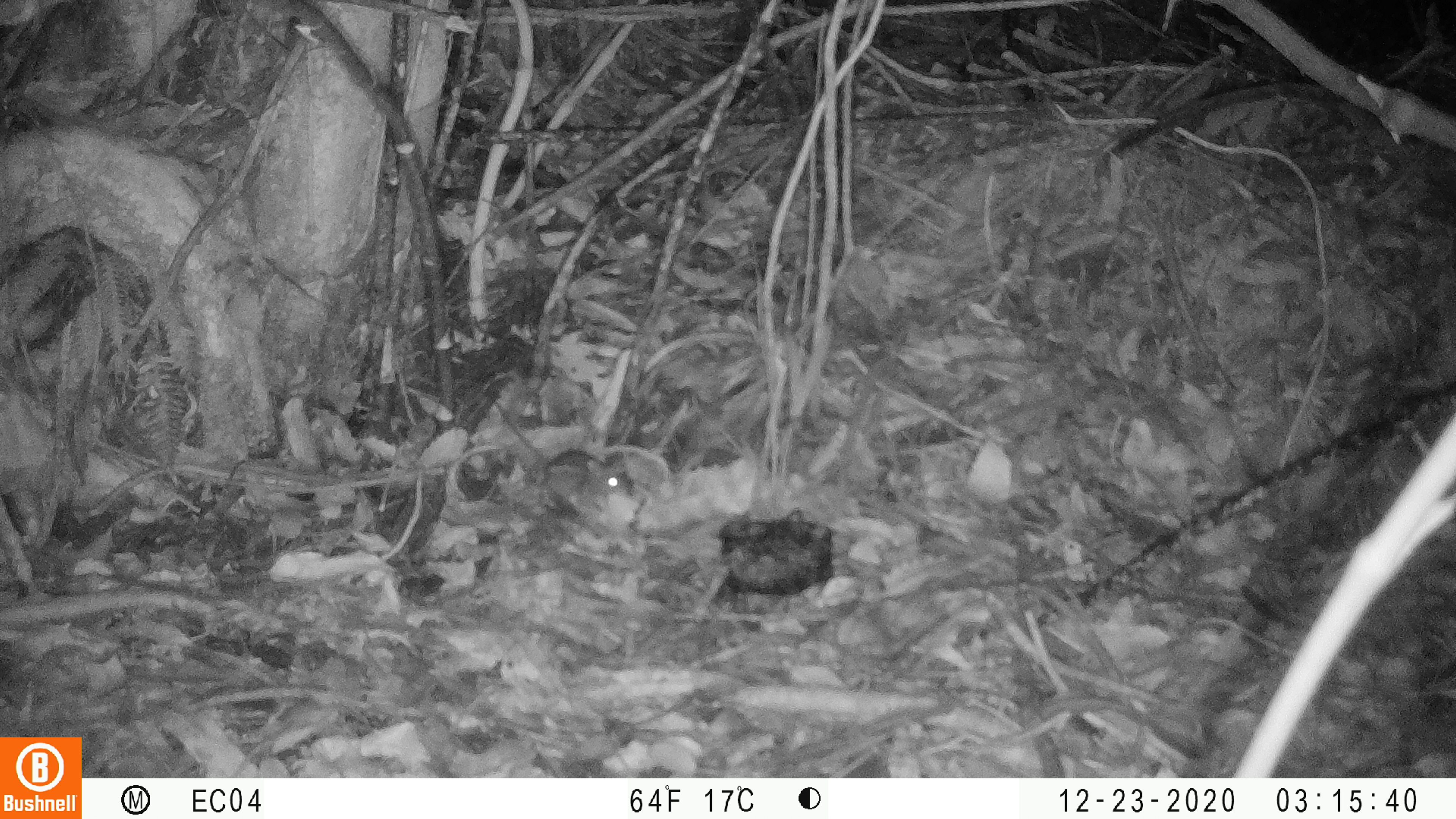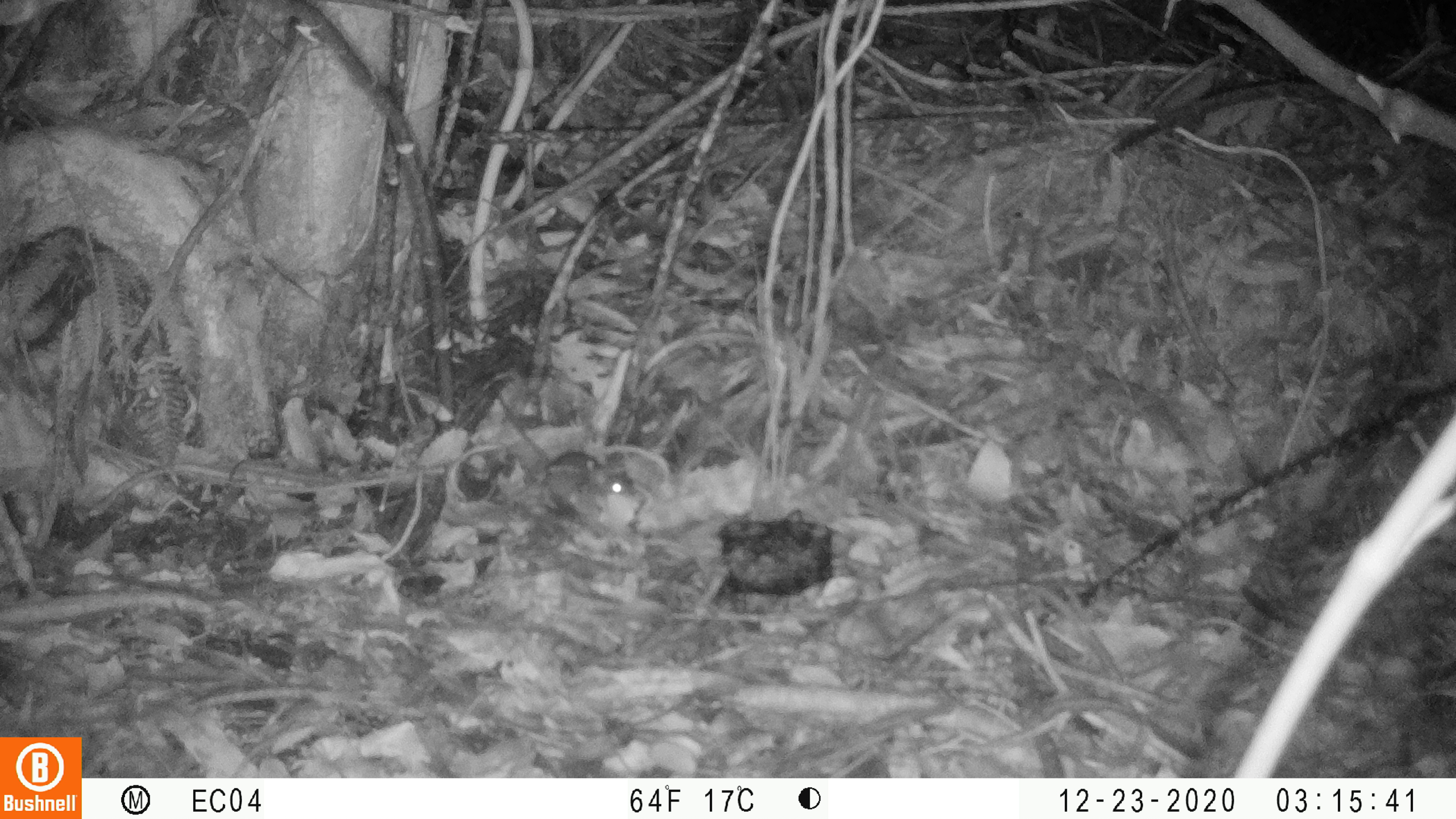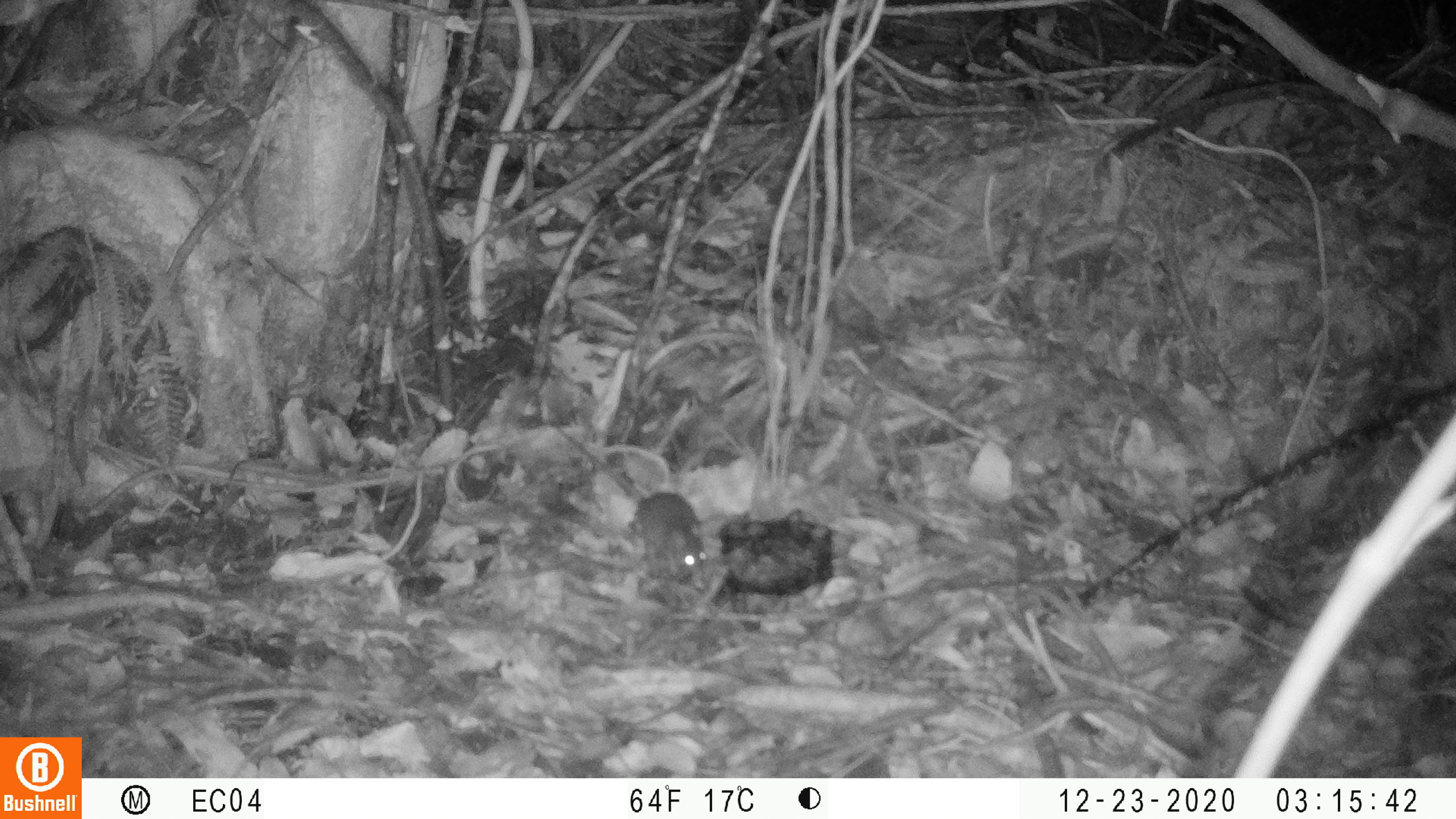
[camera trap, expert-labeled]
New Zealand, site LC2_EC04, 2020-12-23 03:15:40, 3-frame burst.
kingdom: Animalia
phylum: Chordata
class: Mammalia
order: Rodentia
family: Muridae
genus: Mus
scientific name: Mus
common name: mouse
Mouse (Mus).